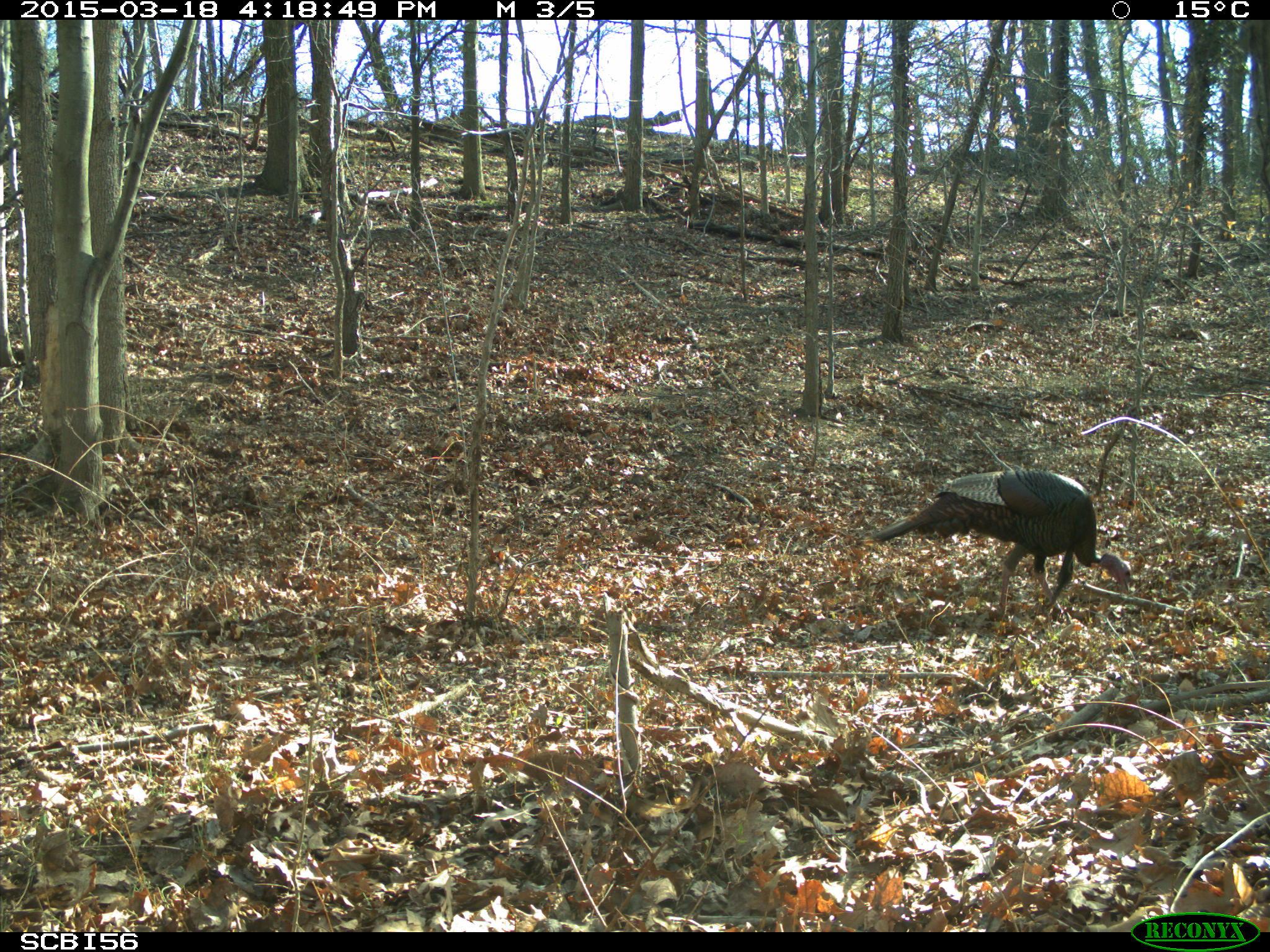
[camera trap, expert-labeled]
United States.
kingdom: Animalia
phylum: Chordata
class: Aves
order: Galliformes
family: Phasianidae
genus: Meleagris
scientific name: Meleagris gallopavo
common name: wild turkey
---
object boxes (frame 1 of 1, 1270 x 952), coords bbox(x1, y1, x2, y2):
Wild Turkey: bbox(868, 461, 1142, 606)